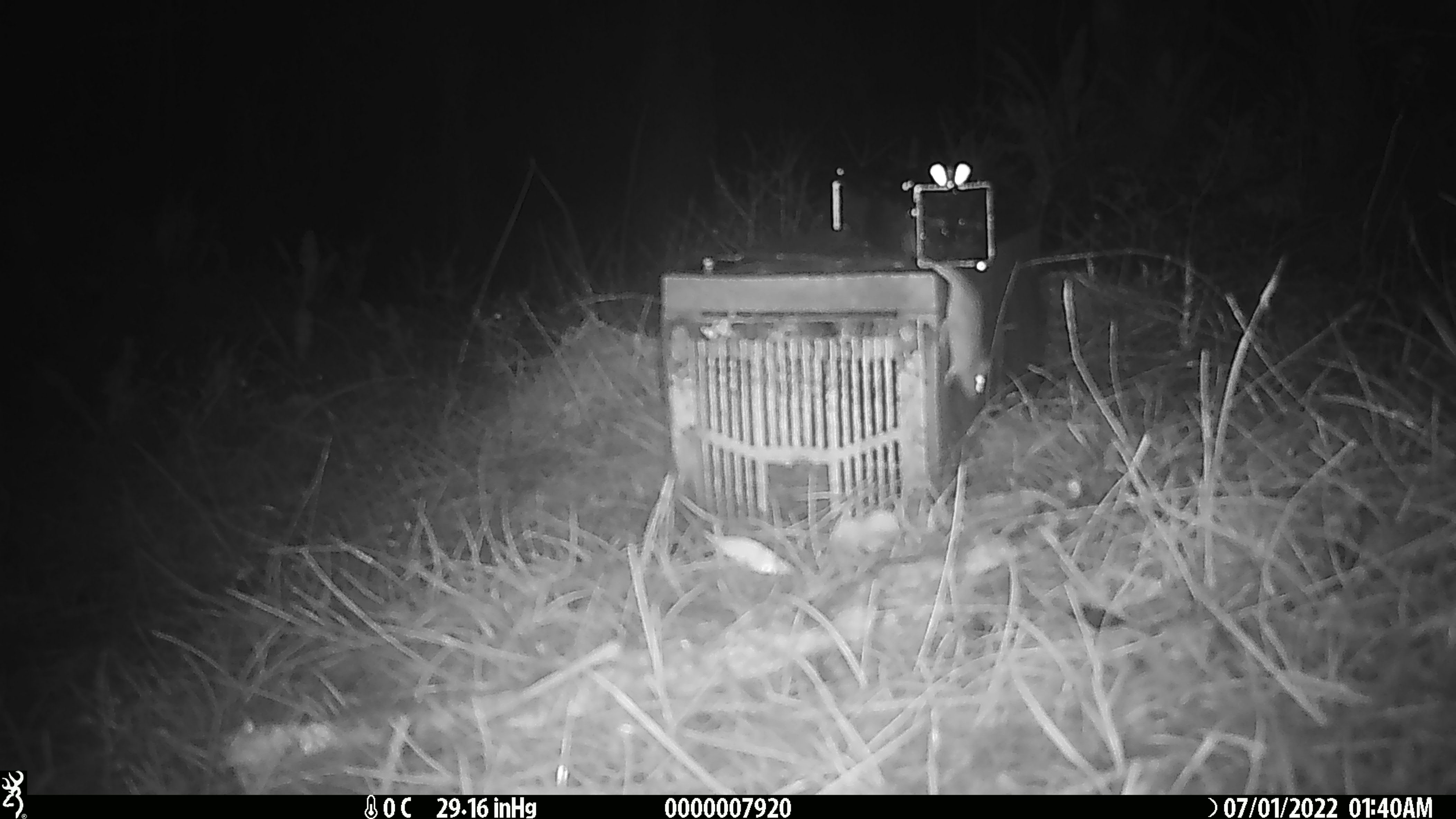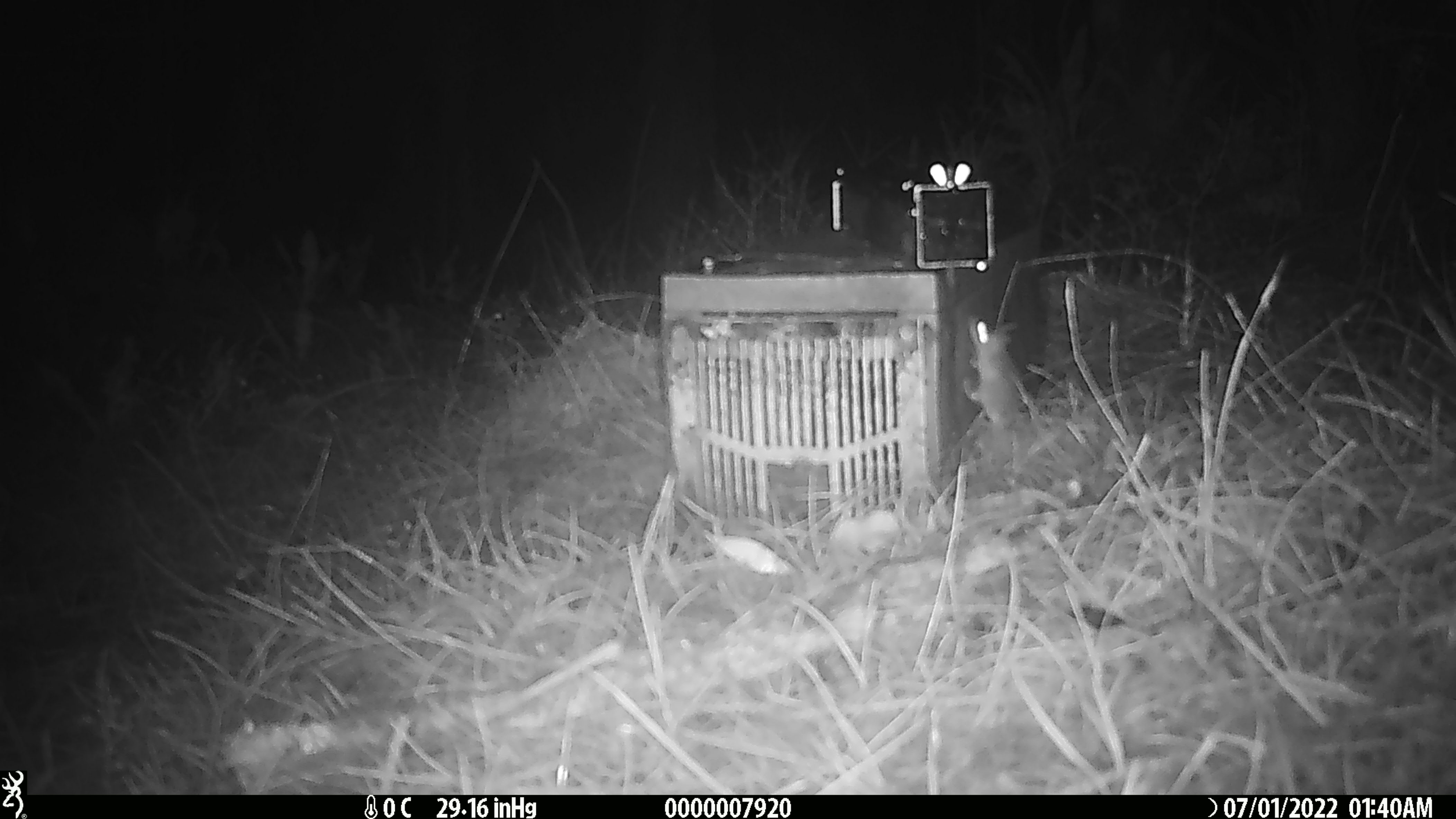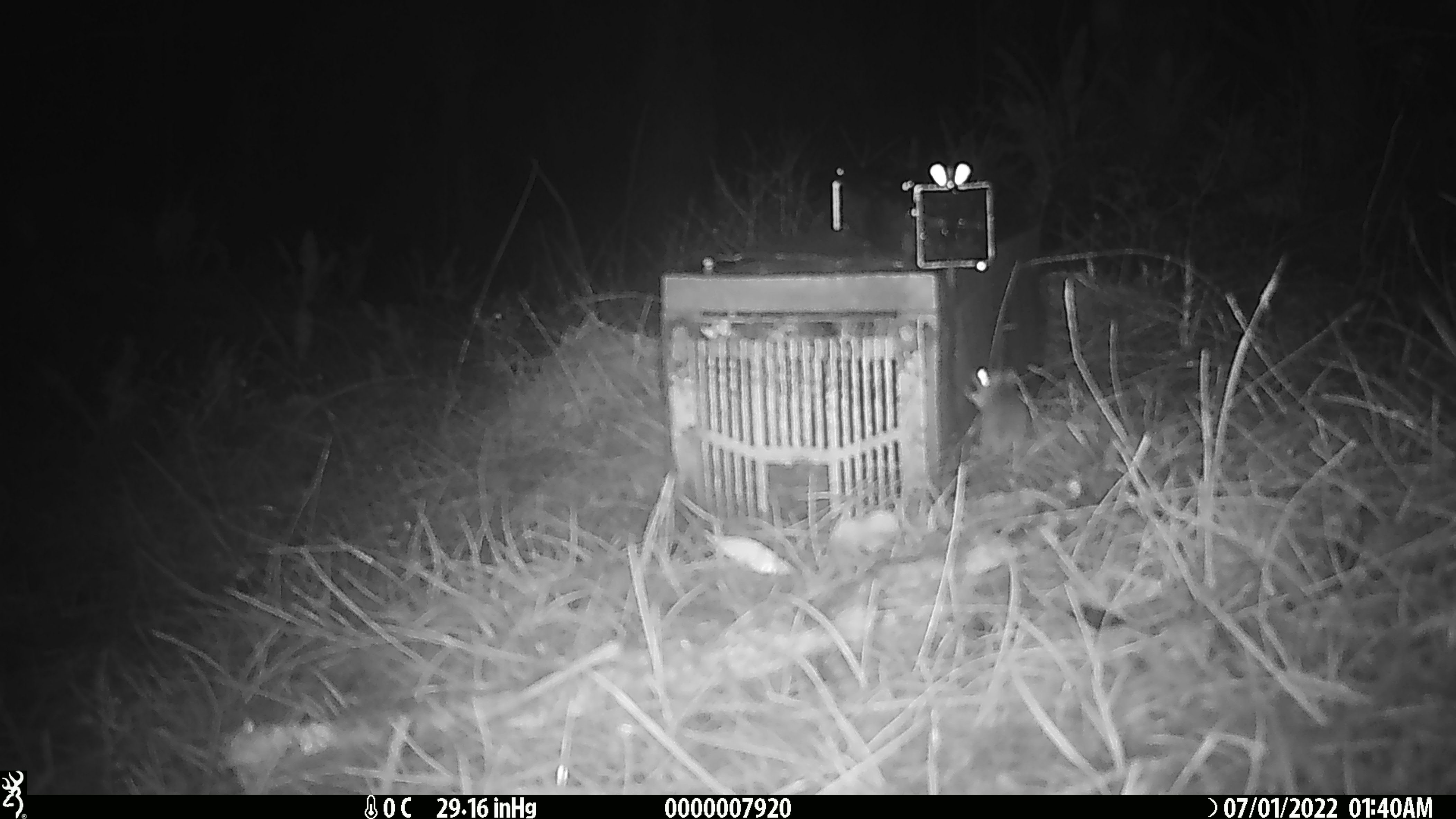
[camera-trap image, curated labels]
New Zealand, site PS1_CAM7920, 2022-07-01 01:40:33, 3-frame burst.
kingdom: Animalia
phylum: Chordata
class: Mammalia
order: Rodentia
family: Muridae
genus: Mus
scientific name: Mus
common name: mouse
Mouse (Mus).